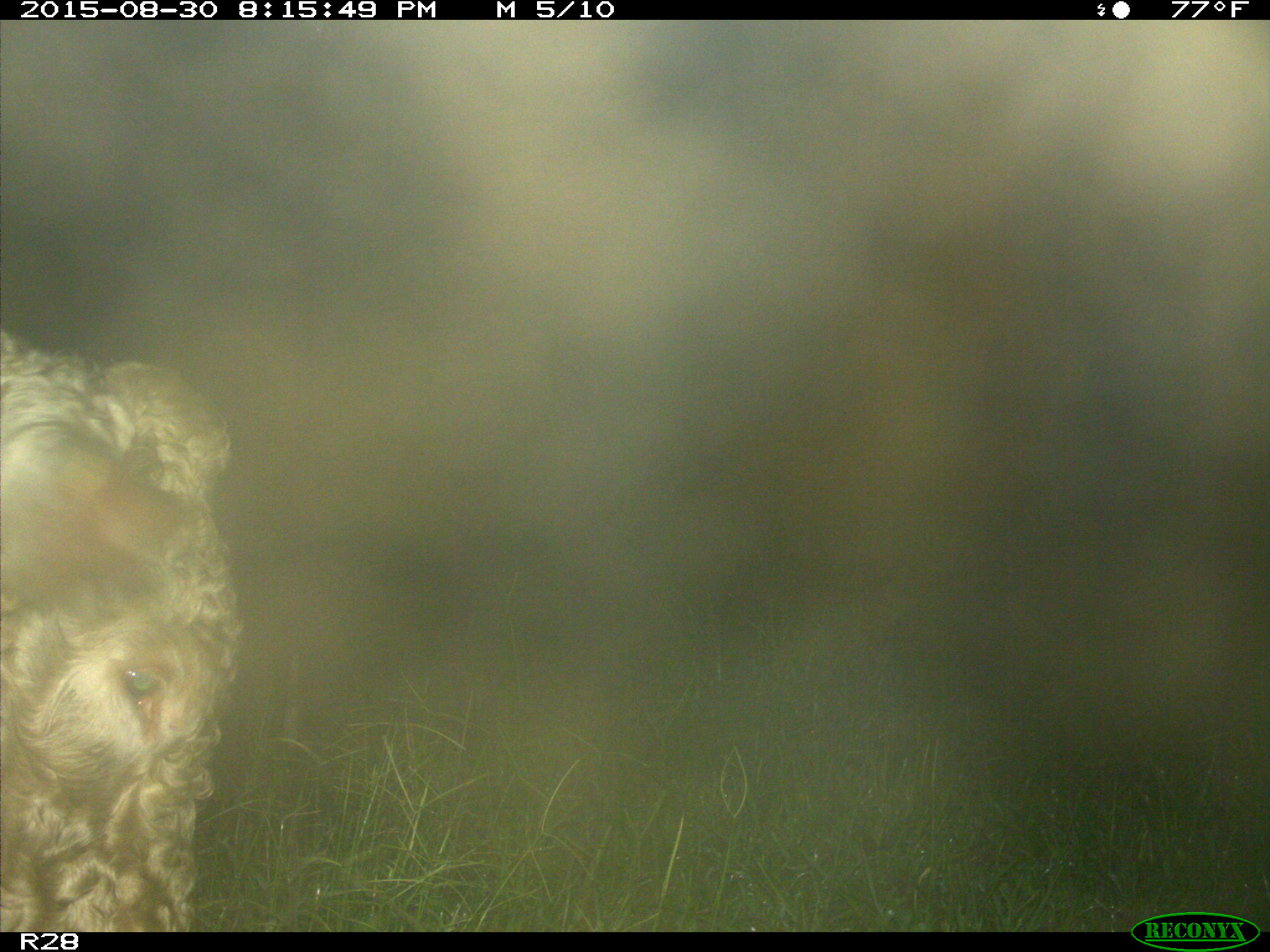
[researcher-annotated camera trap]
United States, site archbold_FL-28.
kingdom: Animalia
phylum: Chordata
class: Mammalia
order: Artiodactyla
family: Bovidae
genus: Bos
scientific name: Bos taurus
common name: domestic cow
Bos taurus (domestic cow).